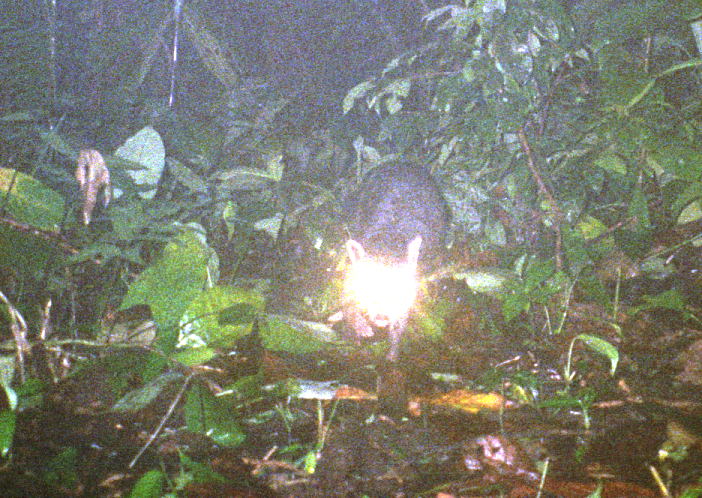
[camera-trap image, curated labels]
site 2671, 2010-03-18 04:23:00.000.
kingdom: Animalia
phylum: Chordata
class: Mammalia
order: Rodentia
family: Cuniculidae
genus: Cuniculus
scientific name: Cuniculus paca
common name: spotted paca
Cuniculus paca (spotted paca).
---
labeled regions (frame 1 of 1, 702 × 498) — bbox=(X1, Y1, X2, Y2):
cuniculus paca: bbox=(335, 159, 452, 369)